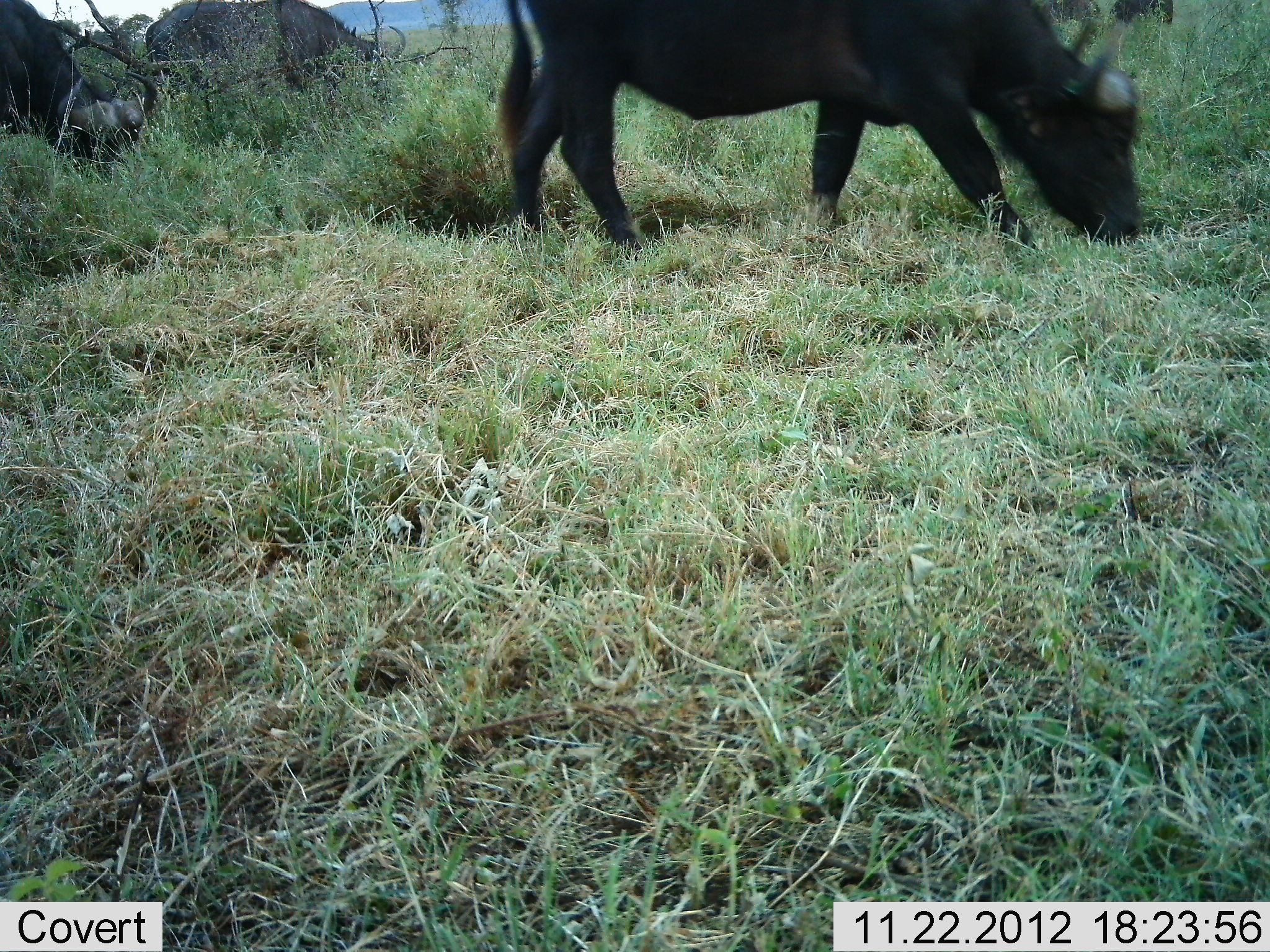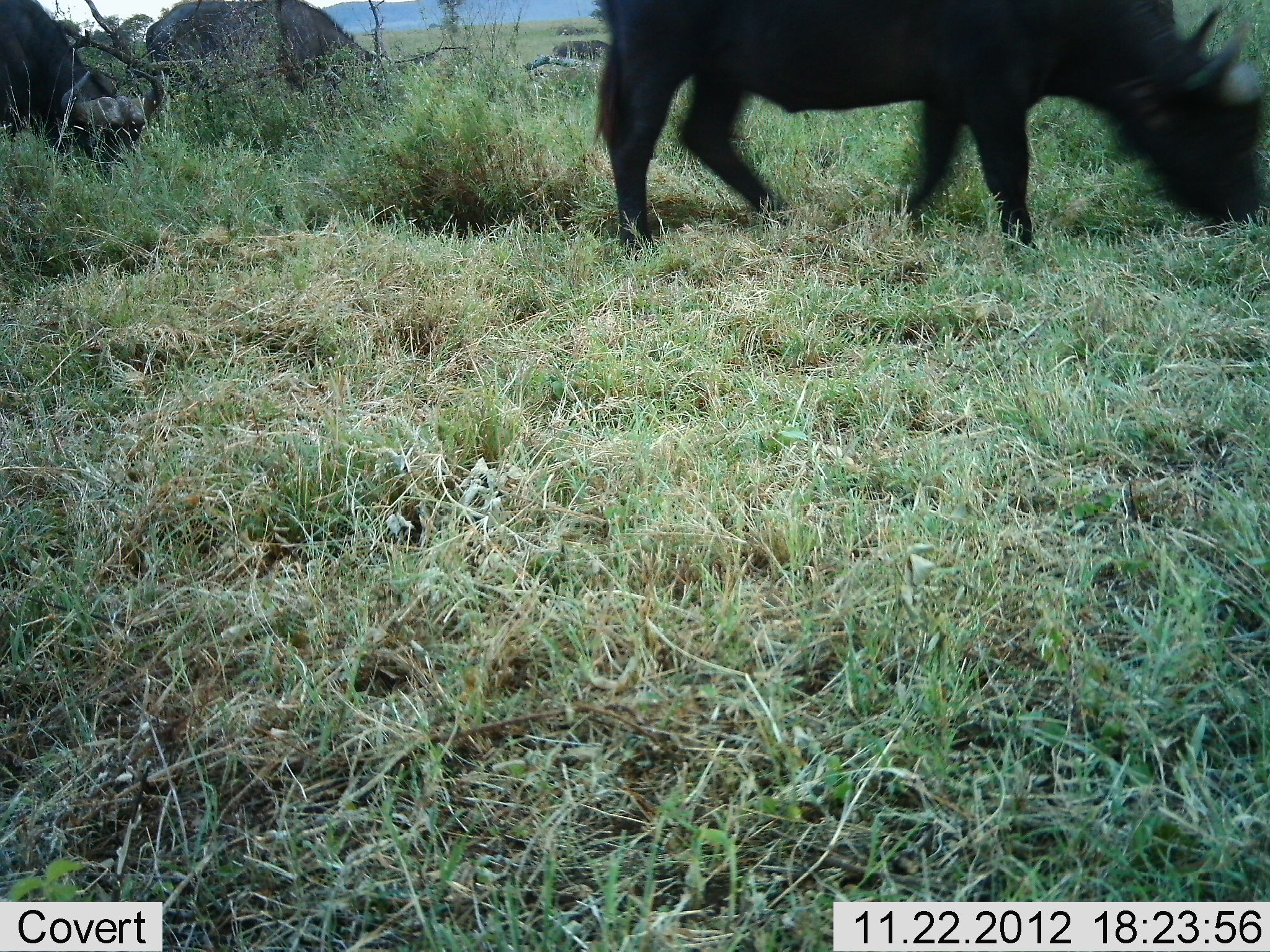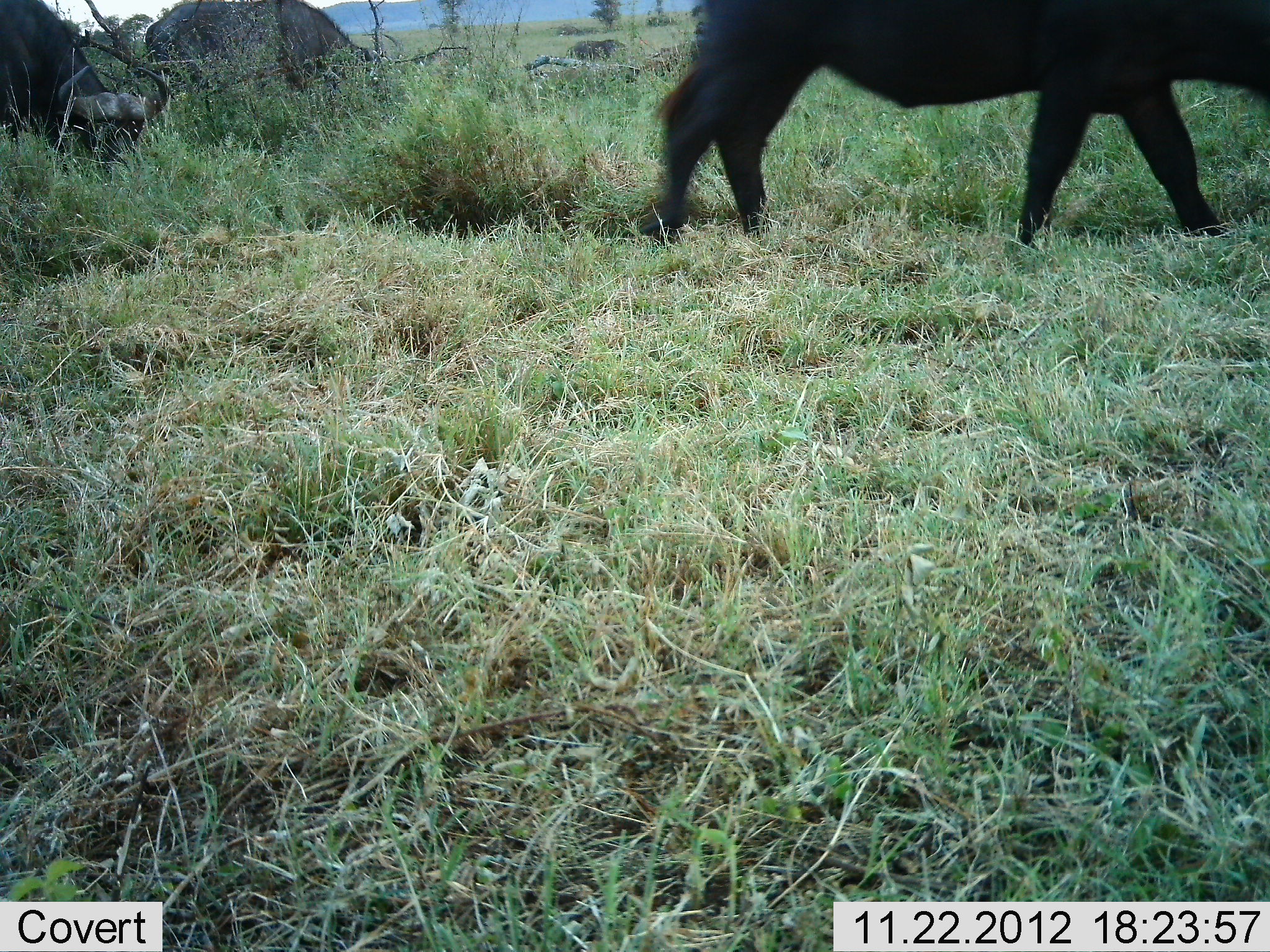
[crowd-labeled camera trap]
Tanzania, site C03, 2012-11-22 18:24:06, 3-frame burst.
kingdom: Animalia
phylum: Chordata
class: Mammalia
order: Artiodactyla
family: Bovidae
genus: Syncerus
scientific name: Syncerus caffer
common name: cape buffalo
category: buffalo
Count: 3.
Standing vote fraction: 14%.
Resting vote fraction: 7%.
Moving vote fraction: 36%.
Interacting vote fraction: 0%.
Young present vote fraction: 0%.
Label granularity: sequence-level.